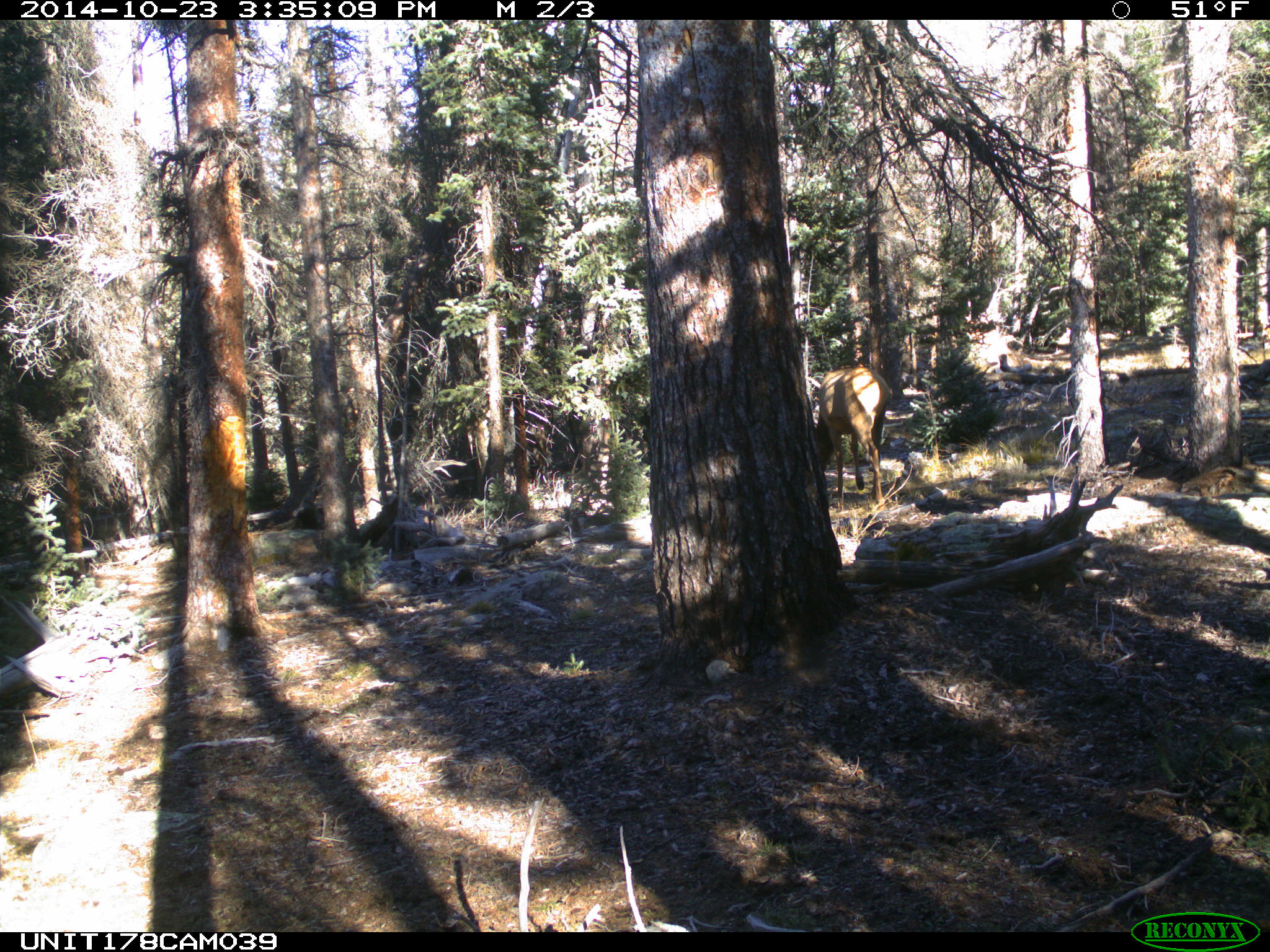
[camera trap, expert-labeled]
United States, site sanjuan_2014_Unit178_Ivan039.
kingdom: Animalia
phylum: Chordata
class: Mammalia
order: Artiodactyla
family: Cervidae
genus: Cervus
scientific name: Cervus elaphus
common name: red deer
Cervus elaphus (red deer).